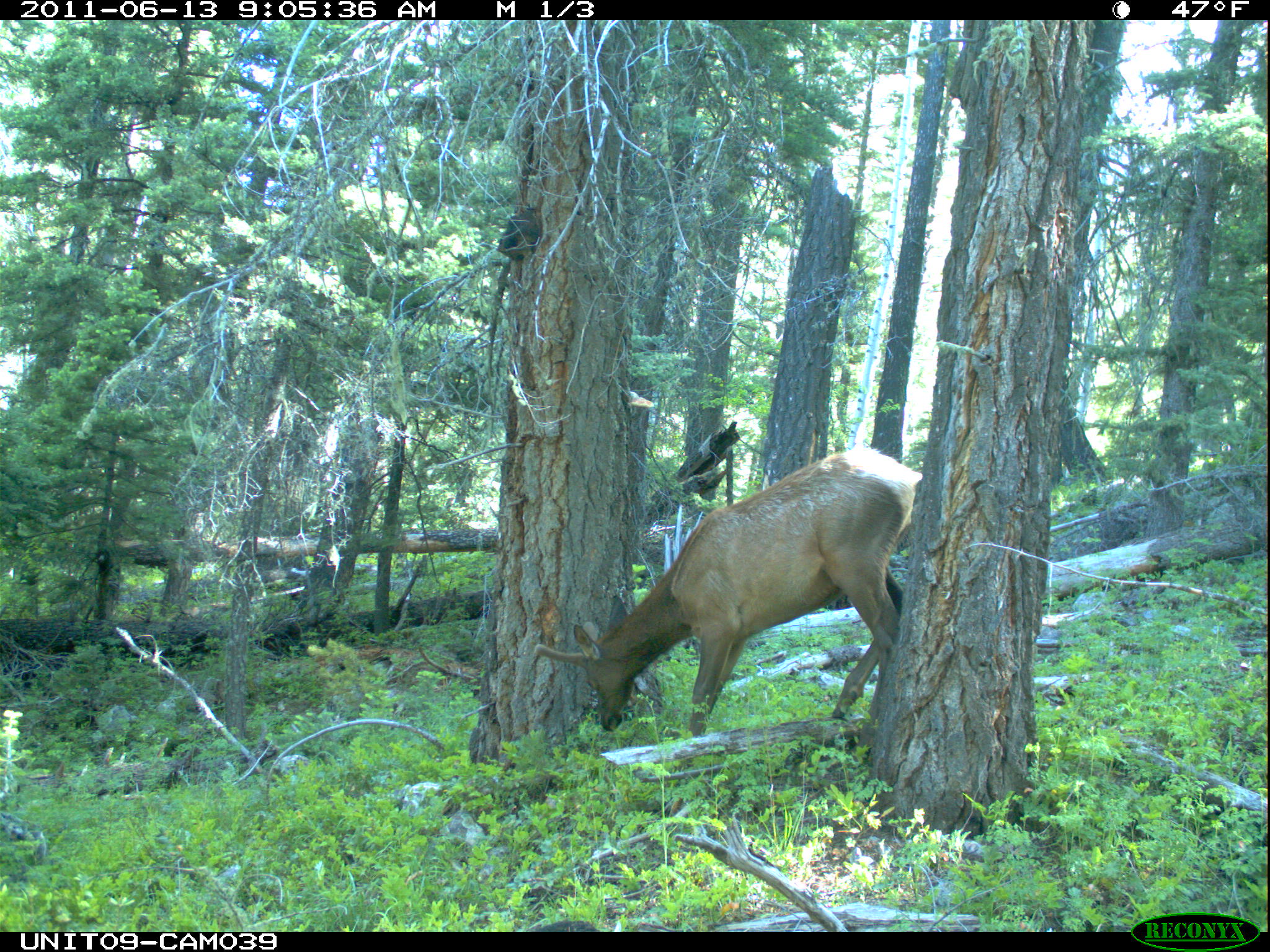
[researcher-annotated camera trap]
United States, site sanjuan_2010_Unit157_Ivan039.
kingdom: Animalia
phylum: Chordata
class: Mammalia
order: Artiodactyla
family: Cervidae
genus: Cervus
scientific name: Cervus elaphus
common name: red deer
Cervus elaphus (red deer).